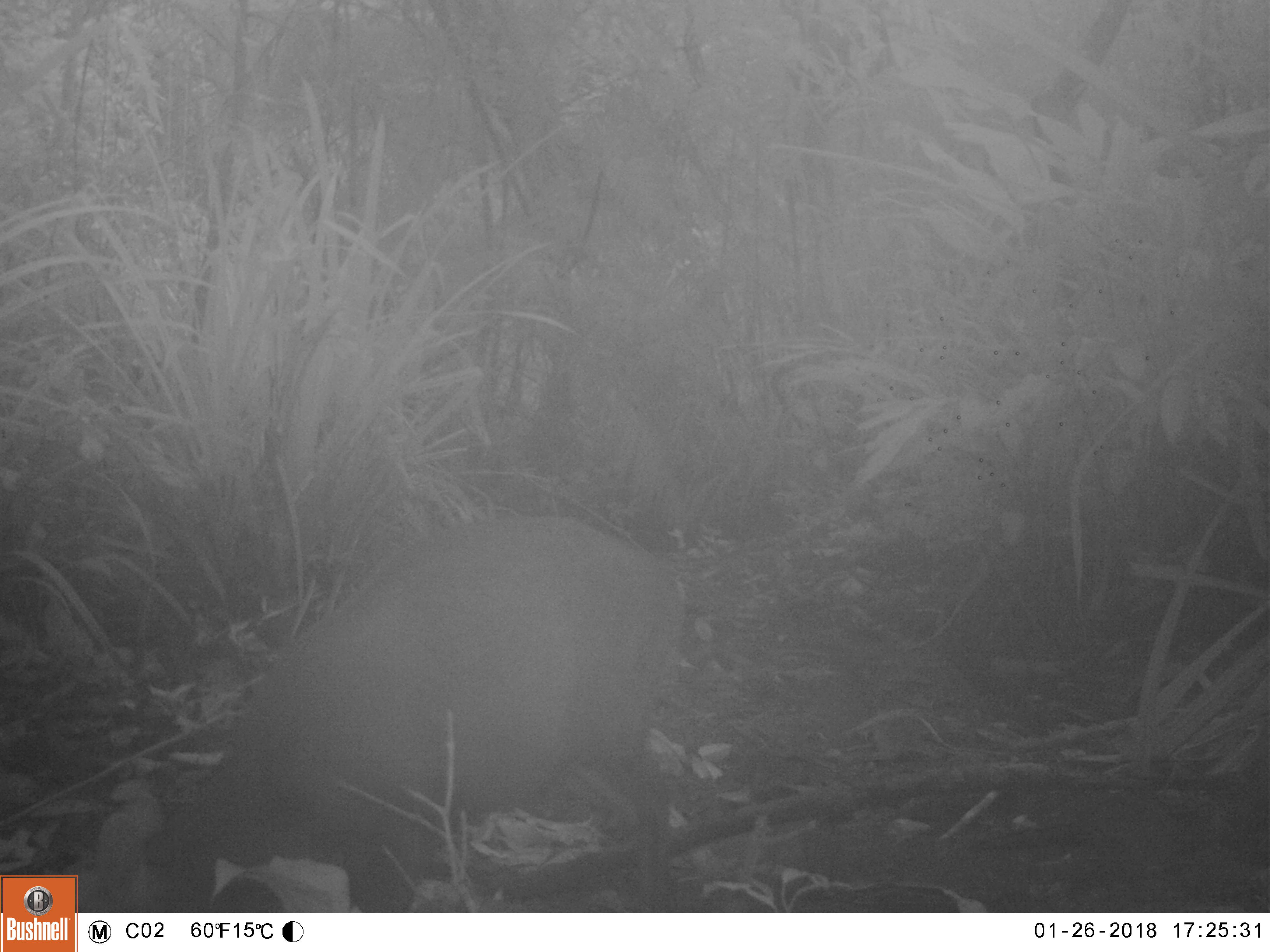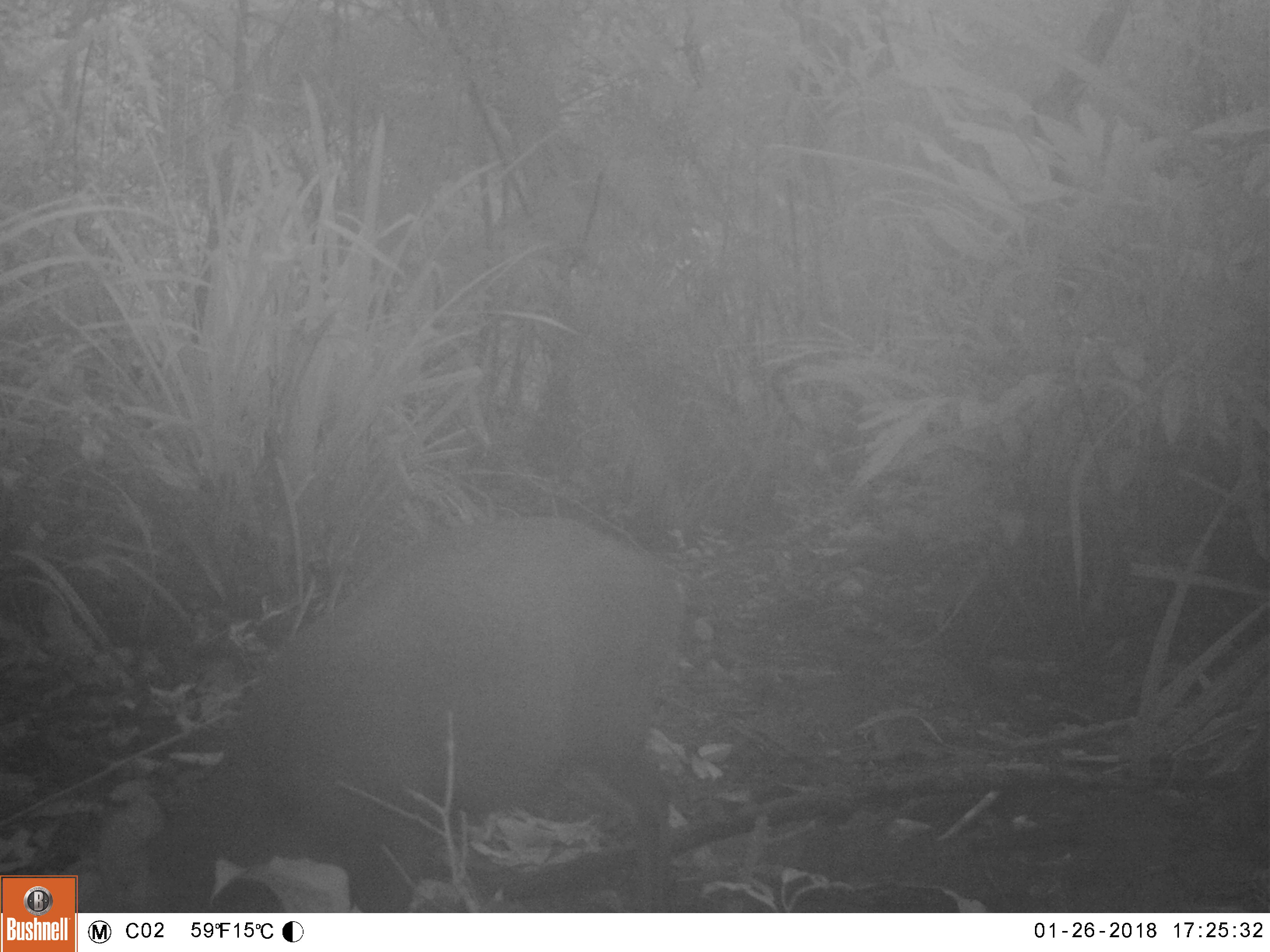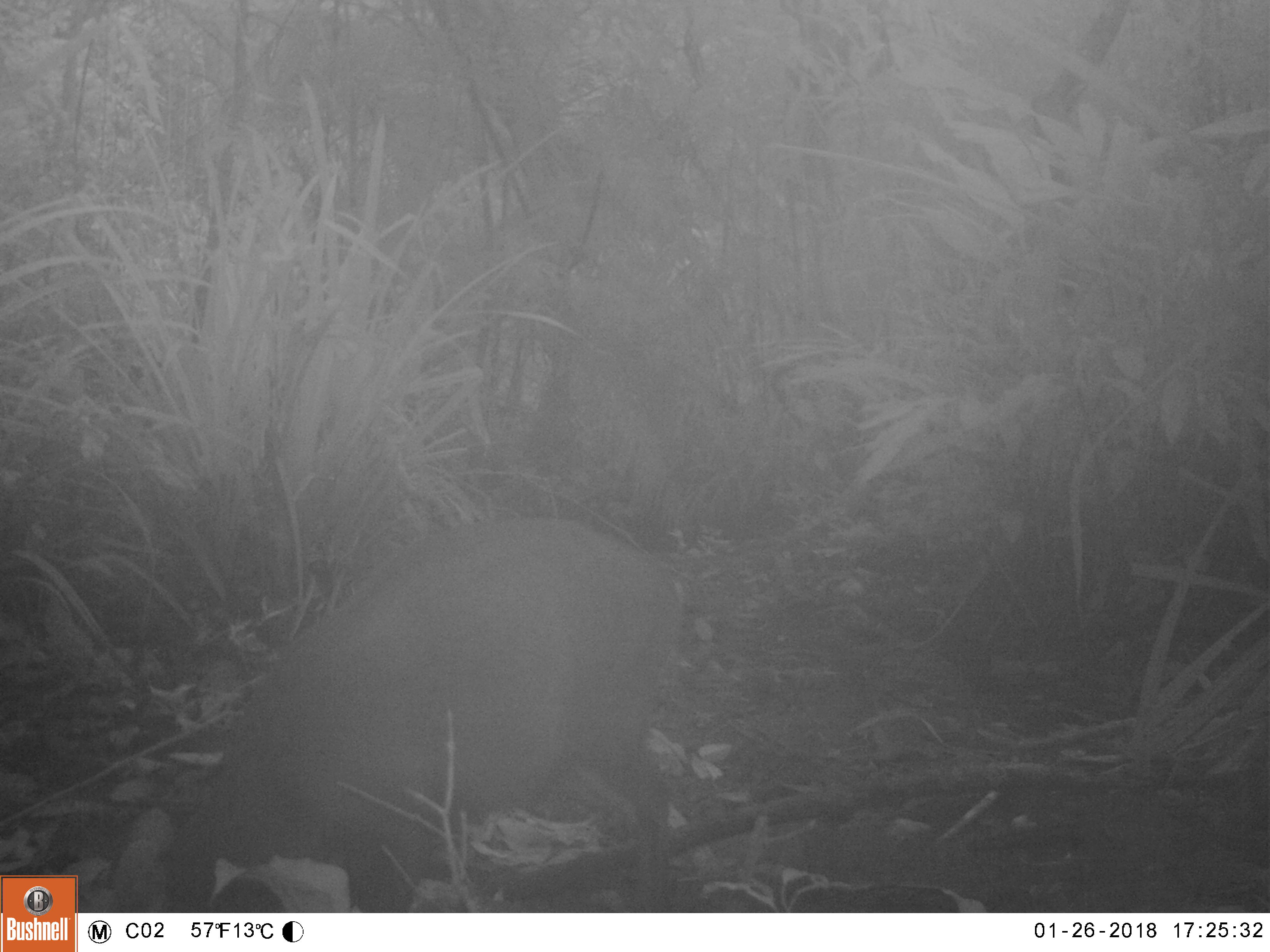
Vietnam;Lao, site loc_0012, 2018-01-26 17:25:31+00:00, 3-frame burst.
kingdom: Animalia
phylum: Chordata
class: Mammalia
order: Artiodactyla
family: Cervidae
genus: Muntiacus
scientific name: Muntiacus rooseveltorum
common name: roosevelt's muntjac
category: roosevelts muntjac group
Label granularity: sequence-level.